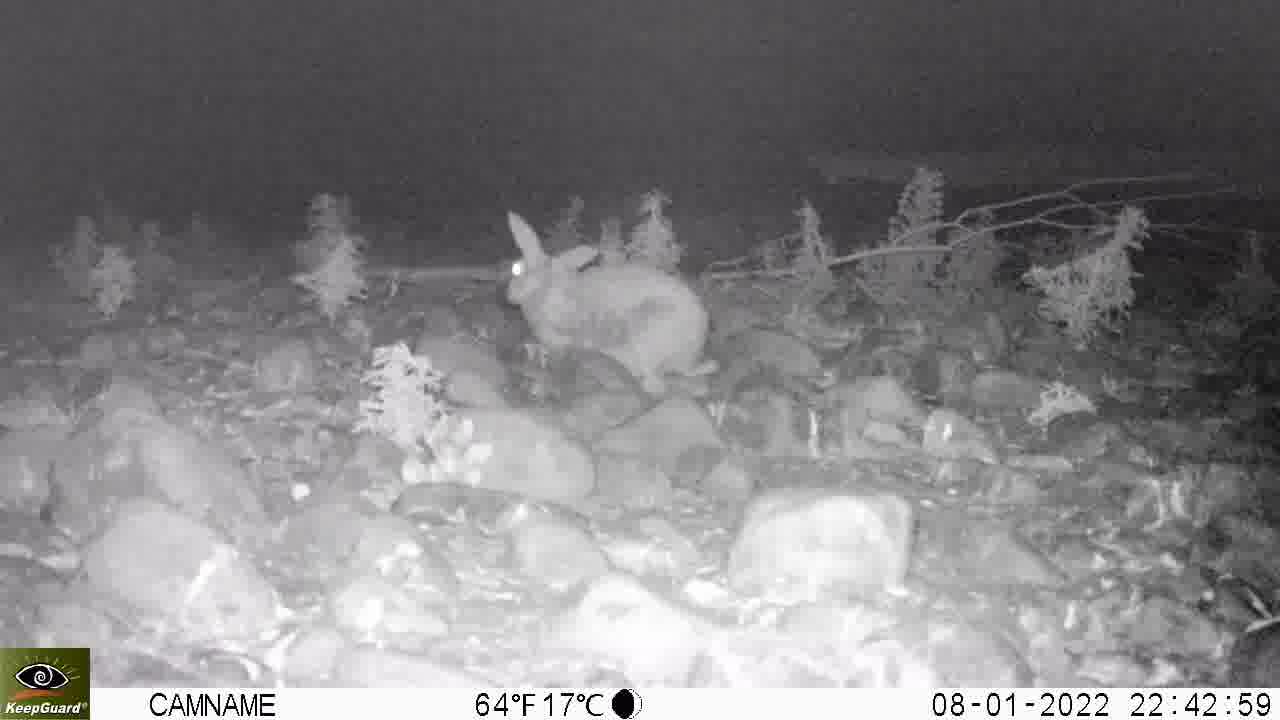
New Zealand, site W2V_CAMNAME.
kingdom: Animalia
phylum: Chordata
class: Mammalia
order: Lagomorpha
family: Leporidae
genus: Oryctolagus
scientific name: Oryctolagus cuniculus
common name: european rabbit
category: rabbit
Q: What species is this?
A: Rabbit (european rabbit) (Oryctolagus cuniculus).